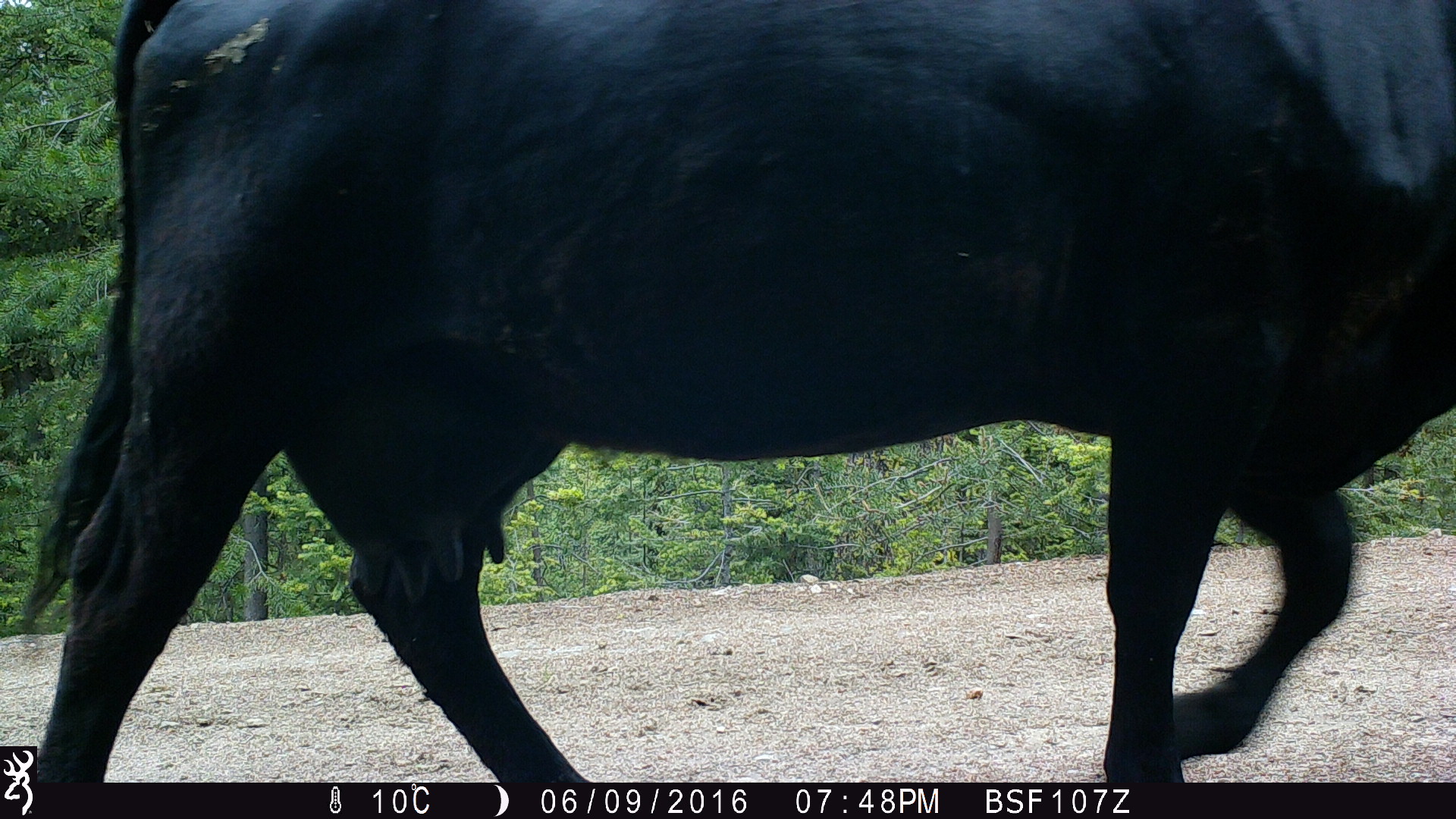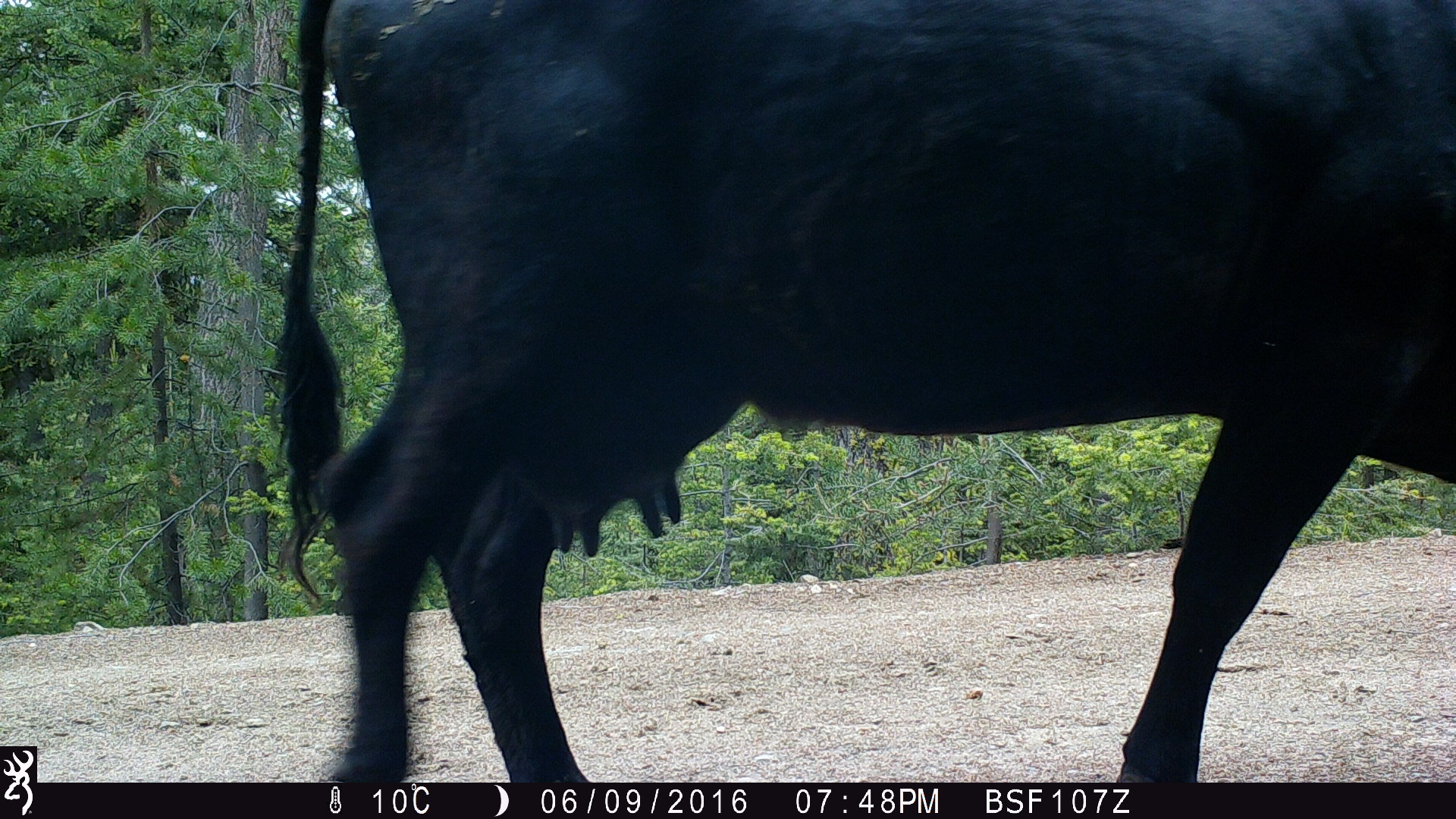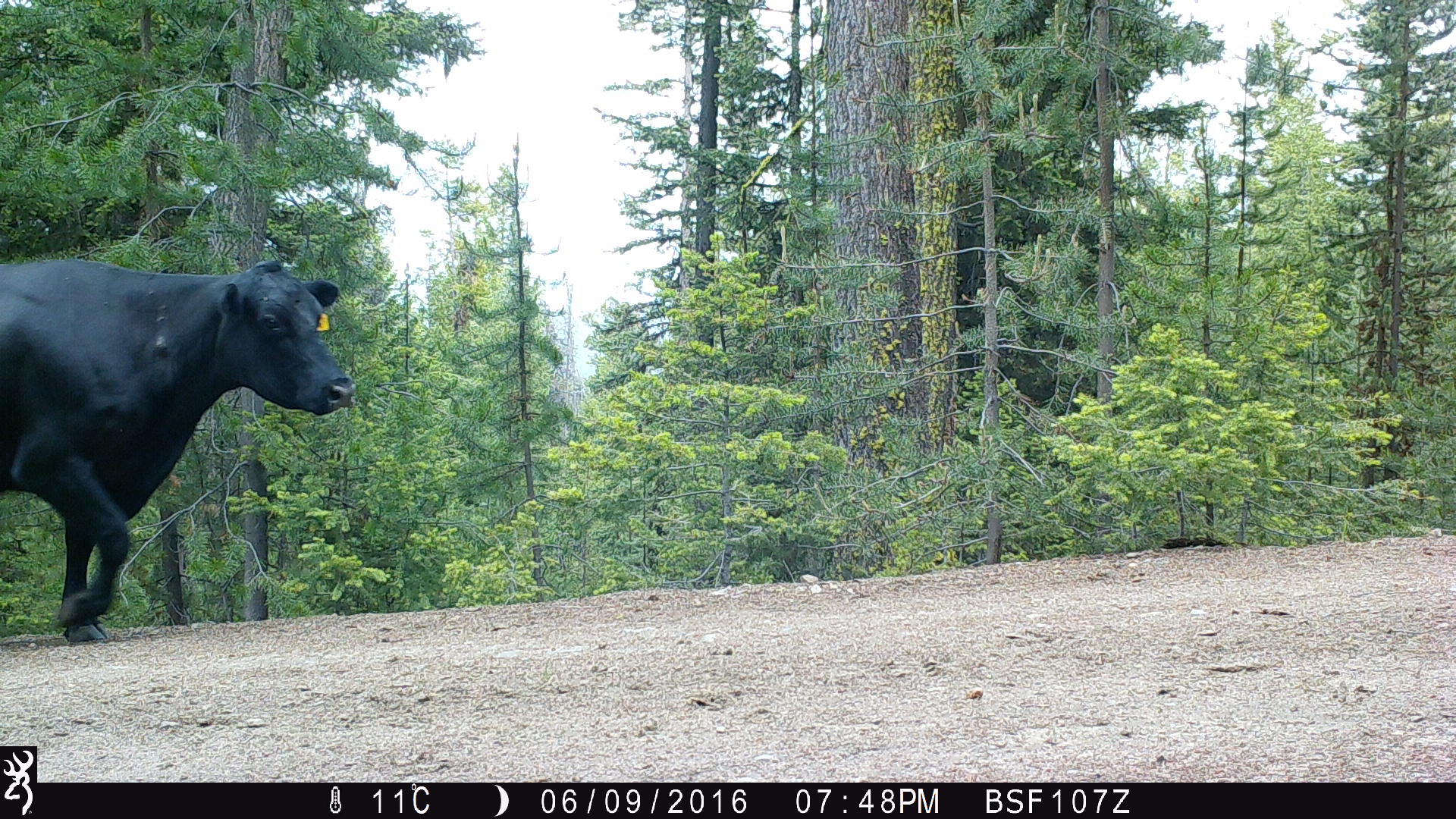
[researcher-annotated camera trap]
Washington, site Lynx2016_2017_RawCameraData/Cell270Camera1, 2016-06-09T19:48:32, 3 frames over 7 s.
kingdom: Animalia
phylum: Chordata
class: Mammalia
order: Artiodactyla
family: Bovidae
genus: Bos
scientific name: Bos taurus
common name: domestic cattle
Domestic cattle (Bos taurus). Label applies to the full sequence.